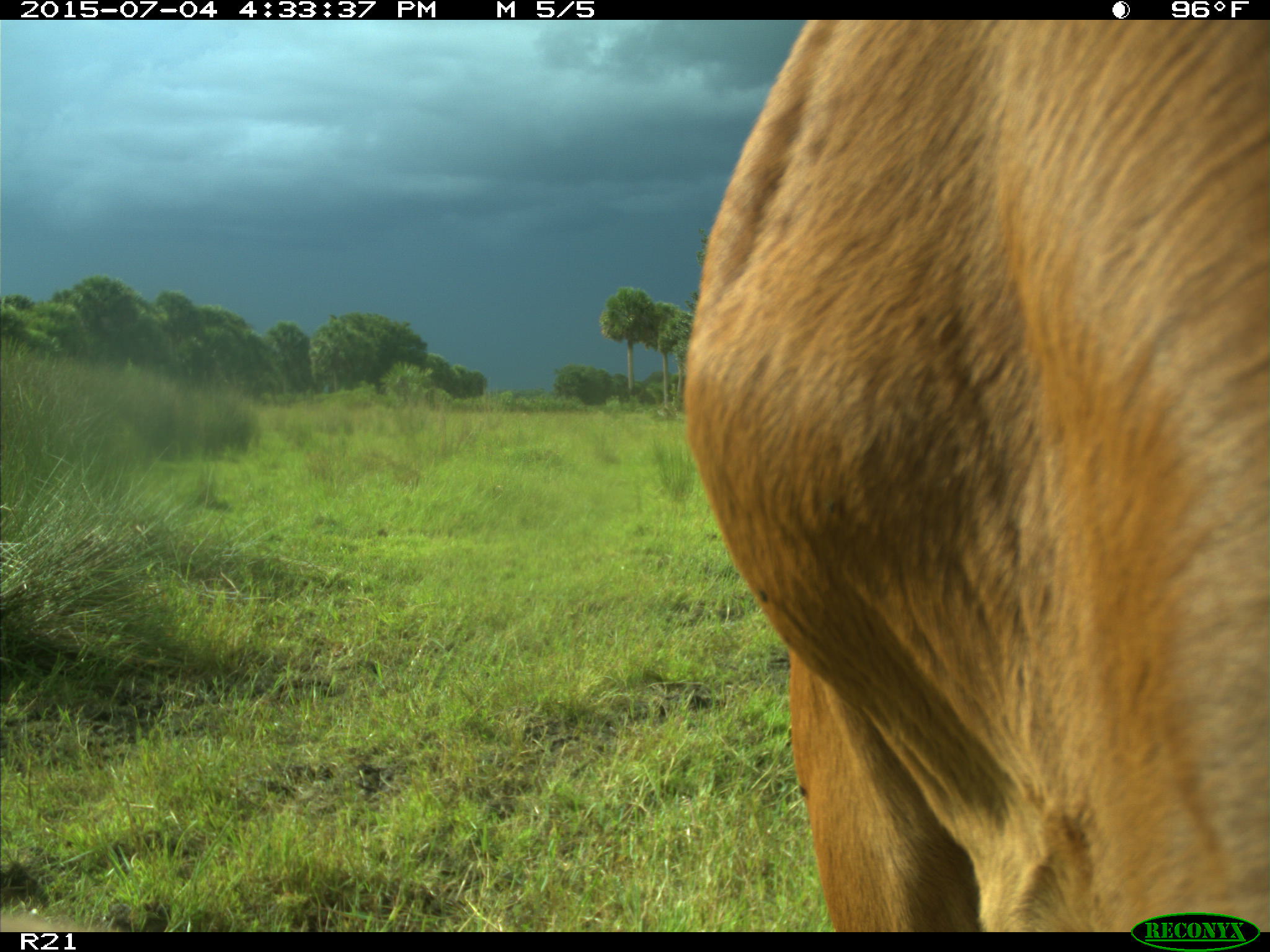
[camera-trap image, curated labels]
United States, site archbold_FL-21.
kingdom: Animalia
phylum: Chordata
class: Mammalia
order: Artiodactyla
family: Bovidae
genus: Bos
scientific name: Bos taurus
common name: domestic cow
Bos taurus (domestic cow).